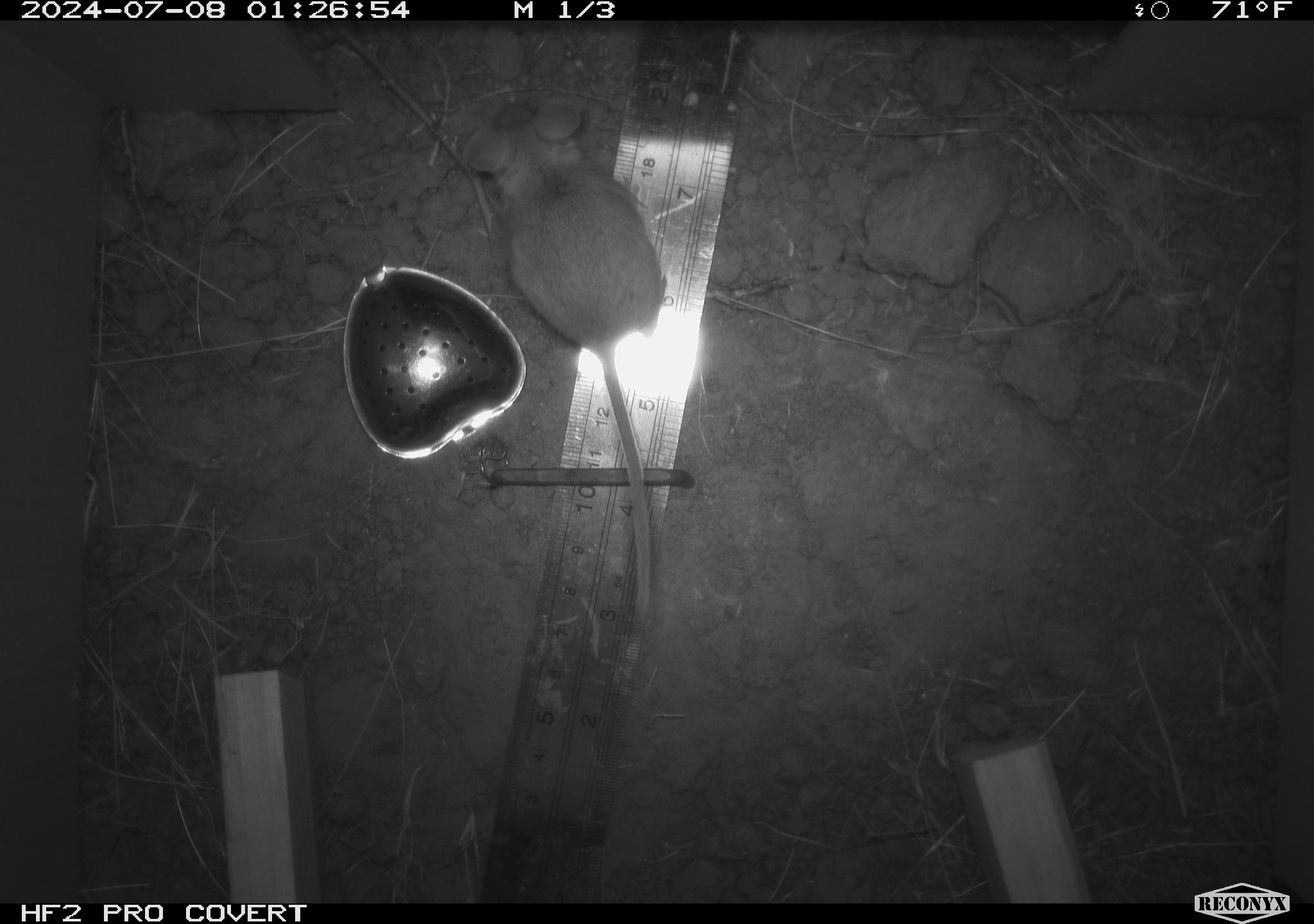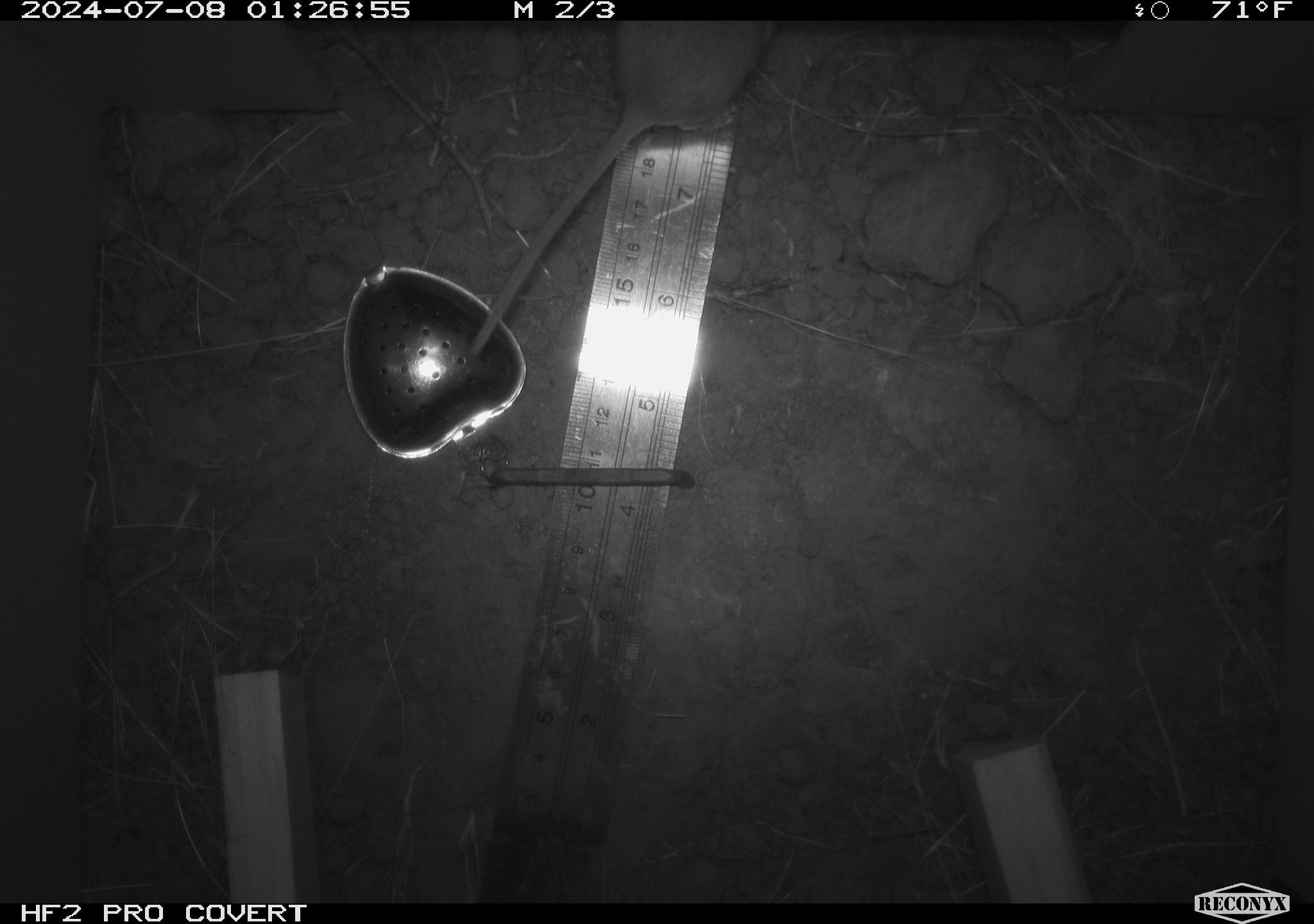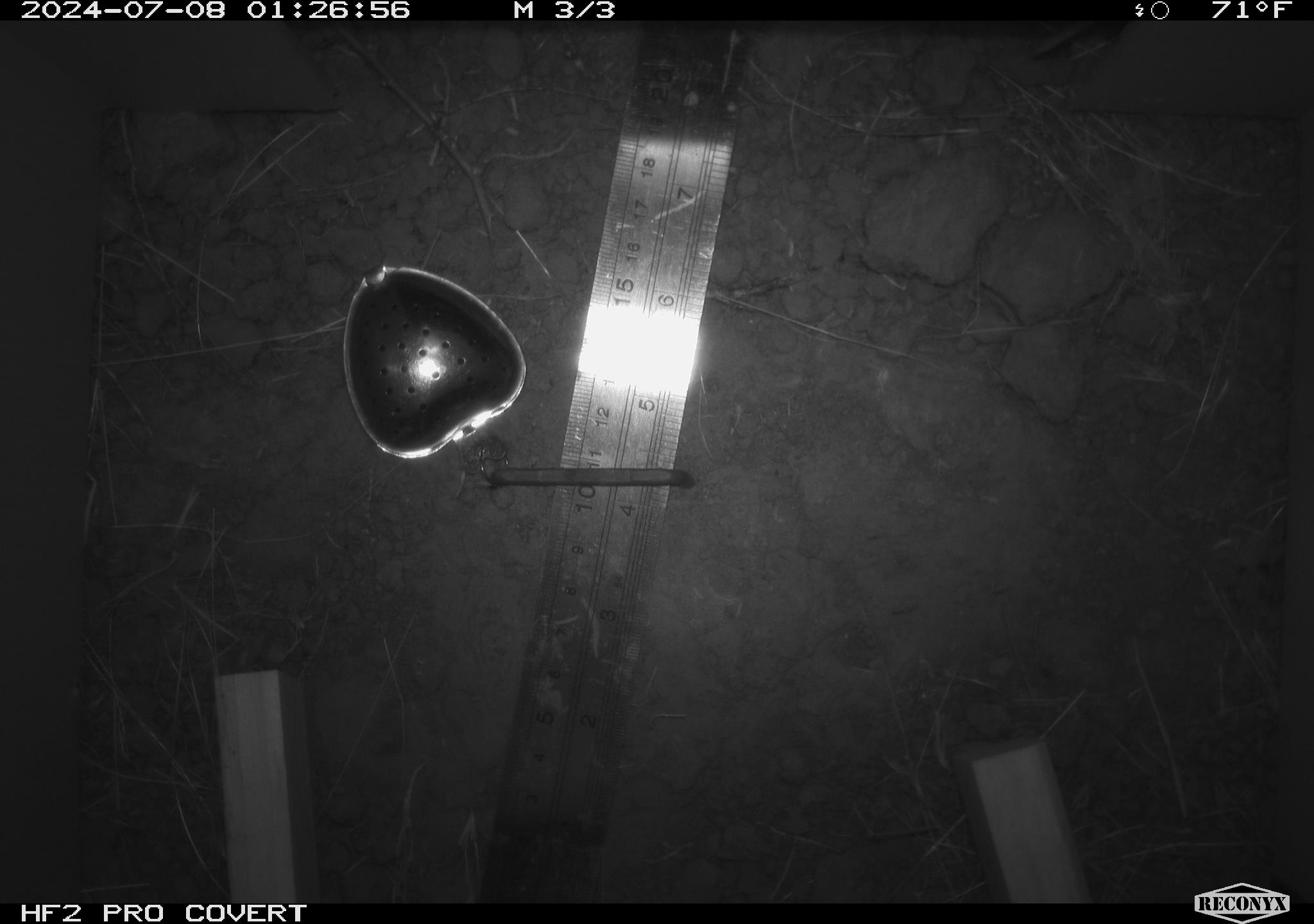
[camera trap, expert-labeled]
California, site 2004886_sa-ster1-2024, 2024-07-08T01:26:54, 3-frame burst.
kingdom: Animalia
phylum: Chordata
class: Mammalia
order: Rodentia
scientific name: Rodentia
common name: mouse species